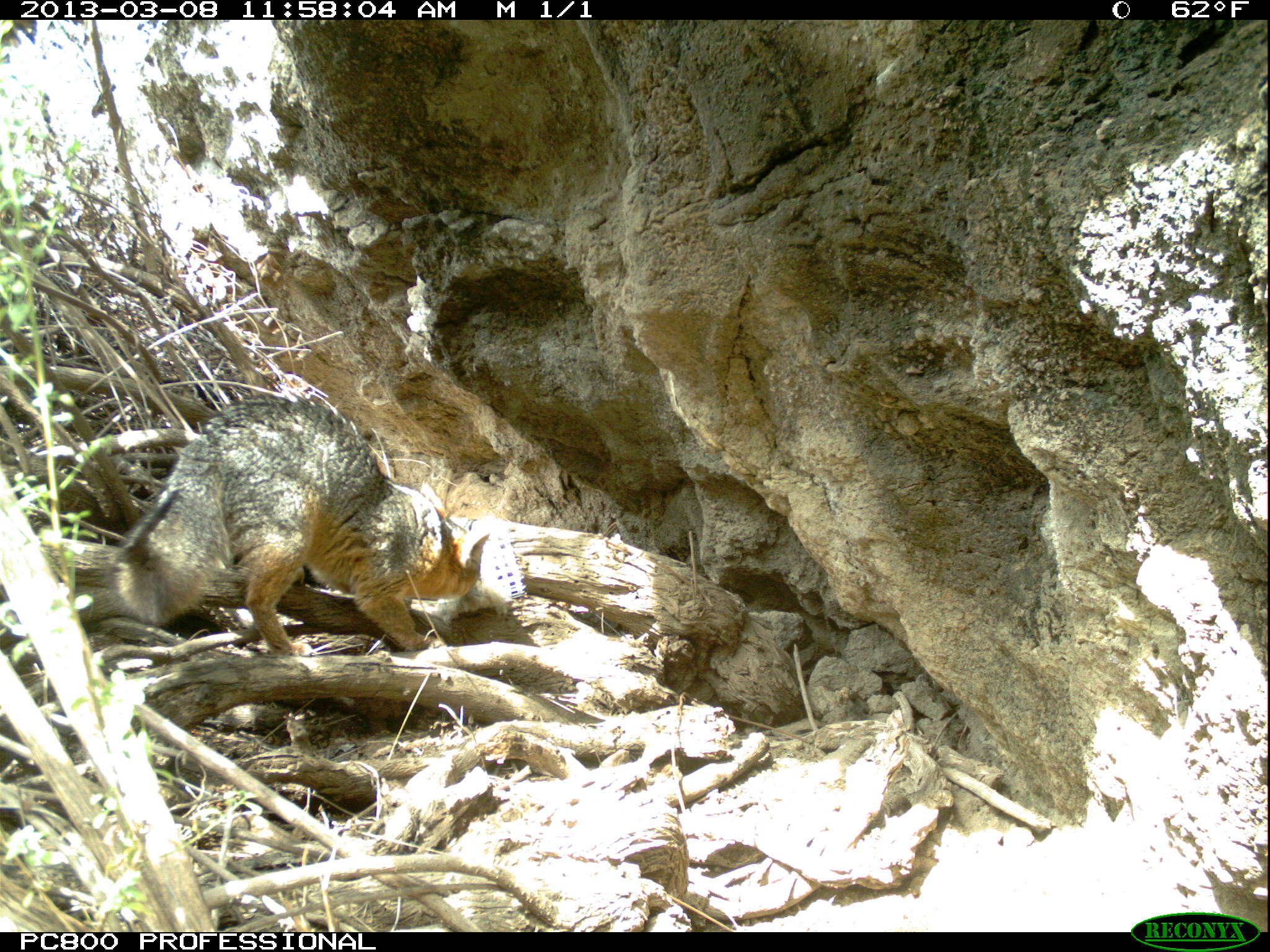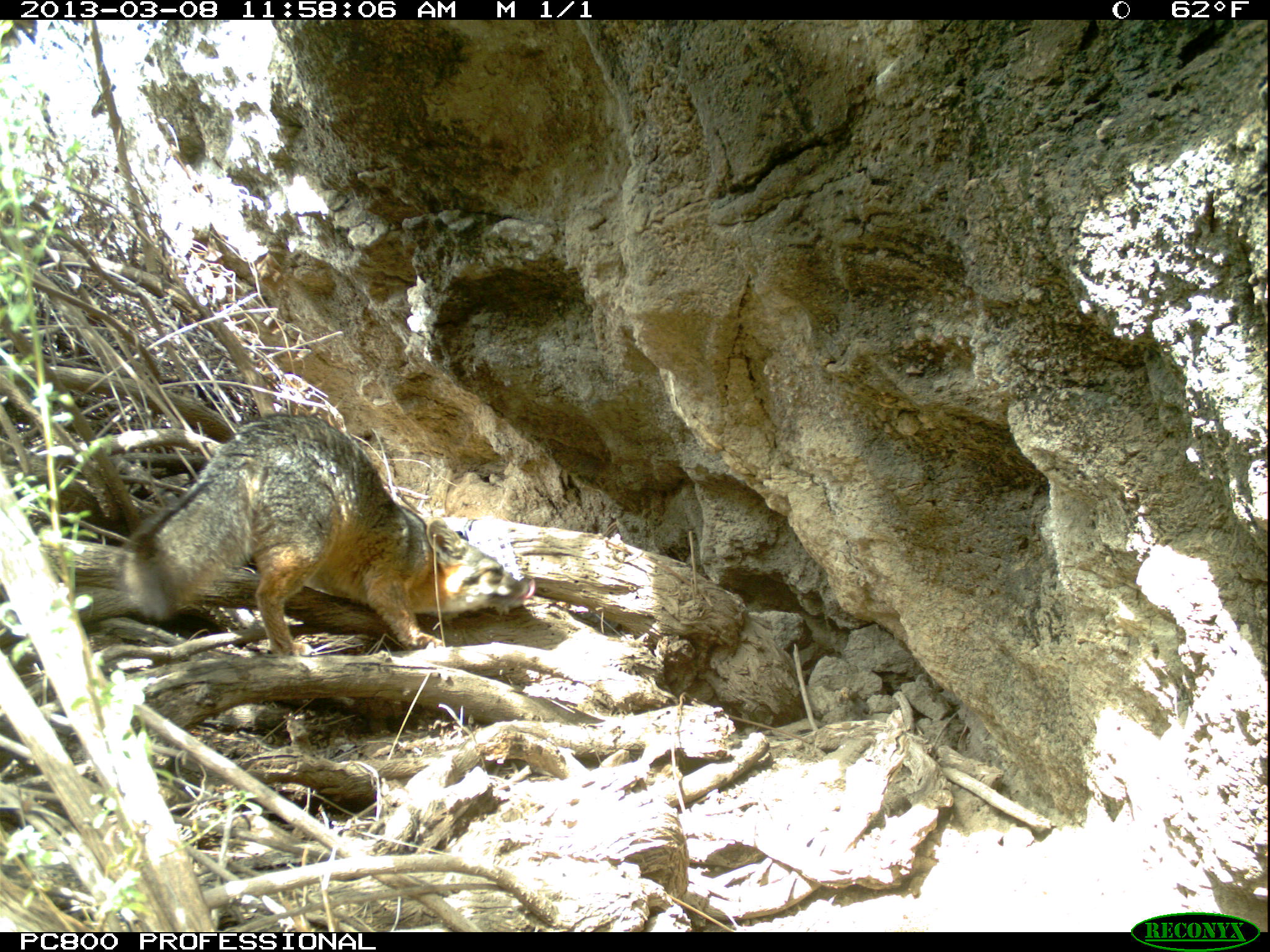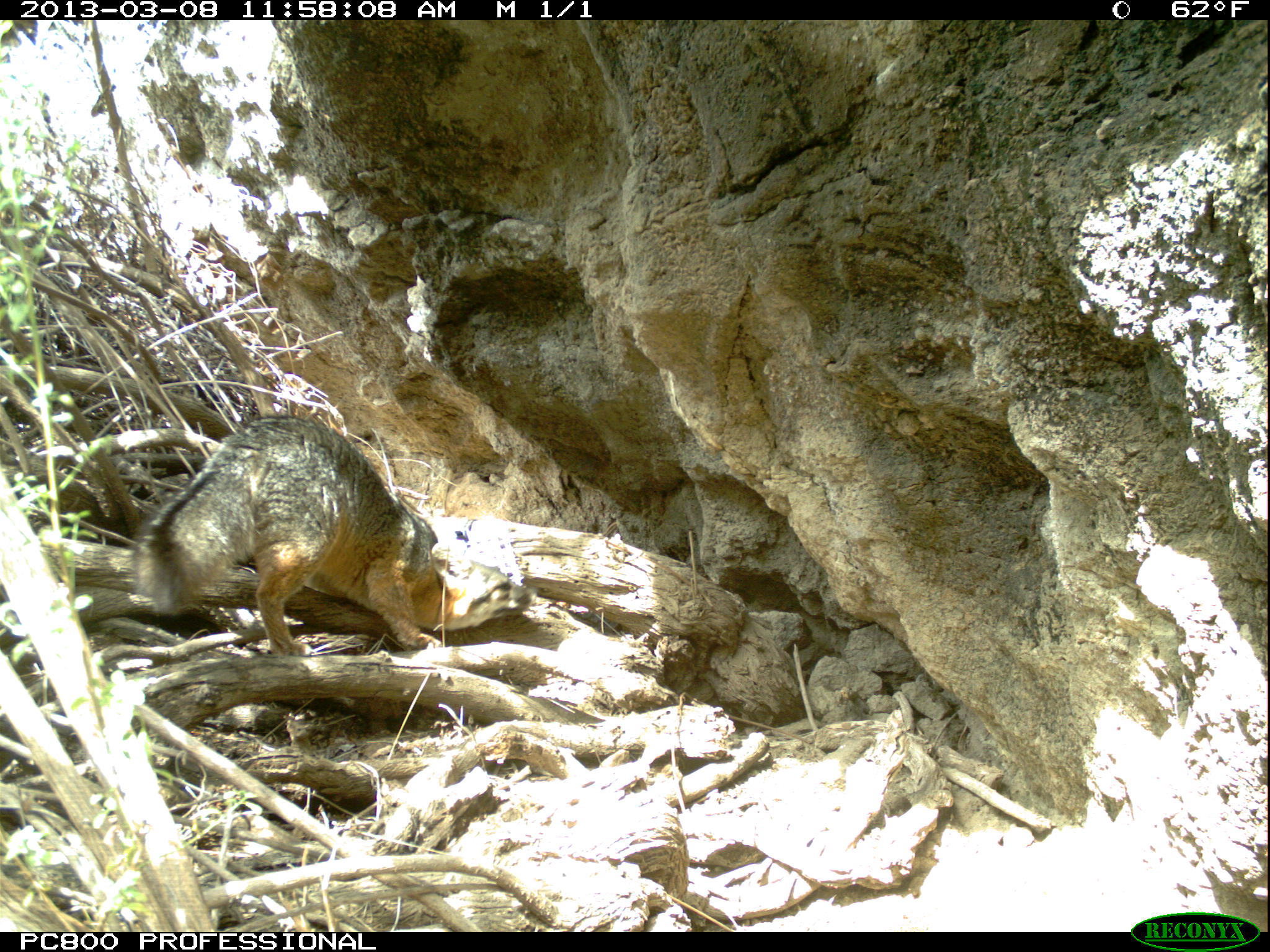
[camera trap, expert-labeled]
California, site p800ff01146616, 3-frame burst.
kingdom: Animalia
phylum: Chordata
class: Mammalia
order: Carnivora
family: Canidae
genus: Urocyon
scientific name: Urocyon littoralis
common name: island fox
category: fox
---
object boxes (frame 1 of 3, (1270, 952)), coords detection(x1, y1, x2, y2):
fox: detection(109, 391, 494, 659)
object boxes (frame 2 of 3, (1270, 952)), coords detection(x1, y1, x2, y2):
fox: detection(127, 412, 529, 654)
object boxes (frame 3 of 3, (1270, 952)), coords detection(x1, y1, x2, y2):
fox: detection(127, 413, 538, 656)